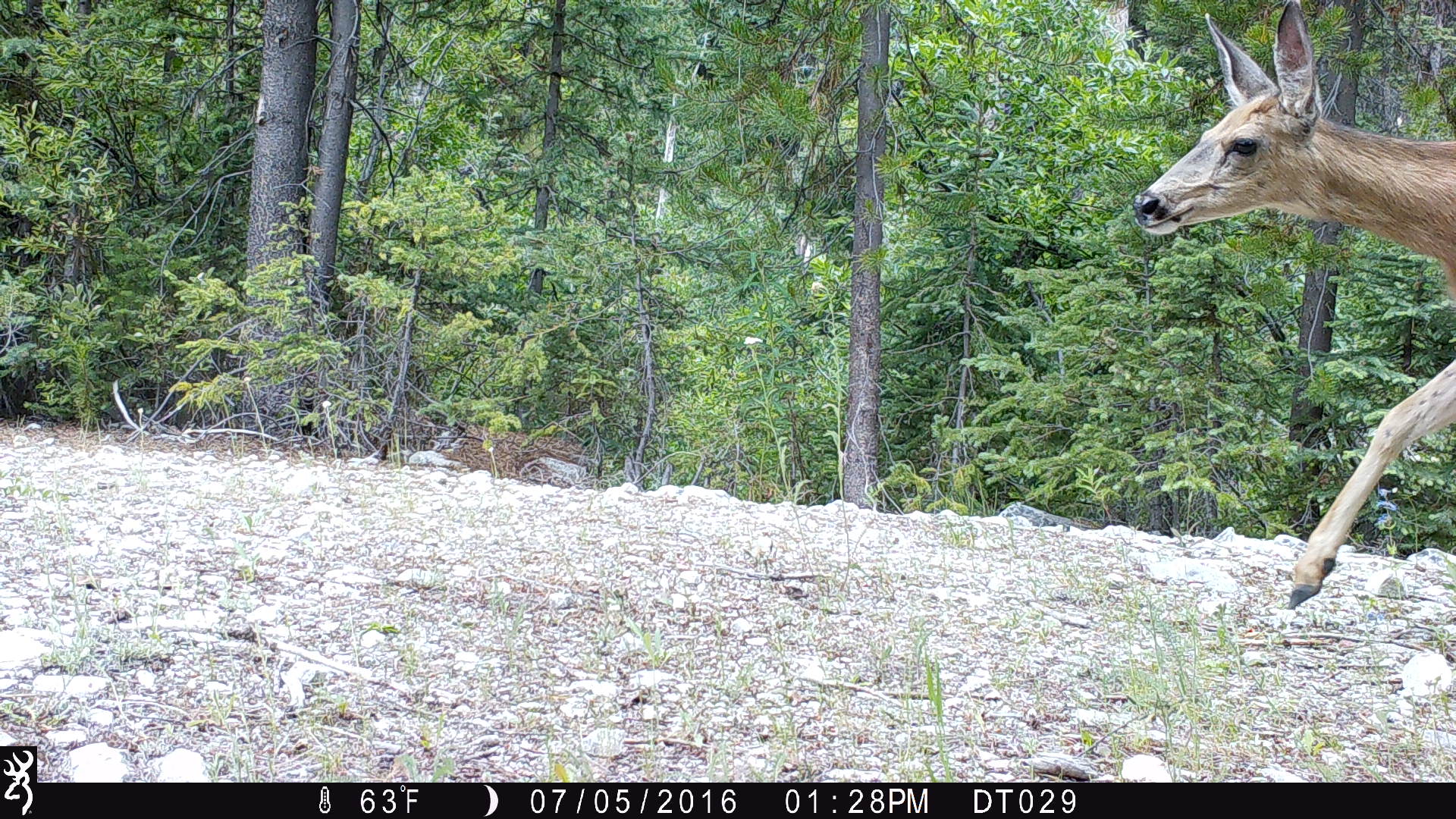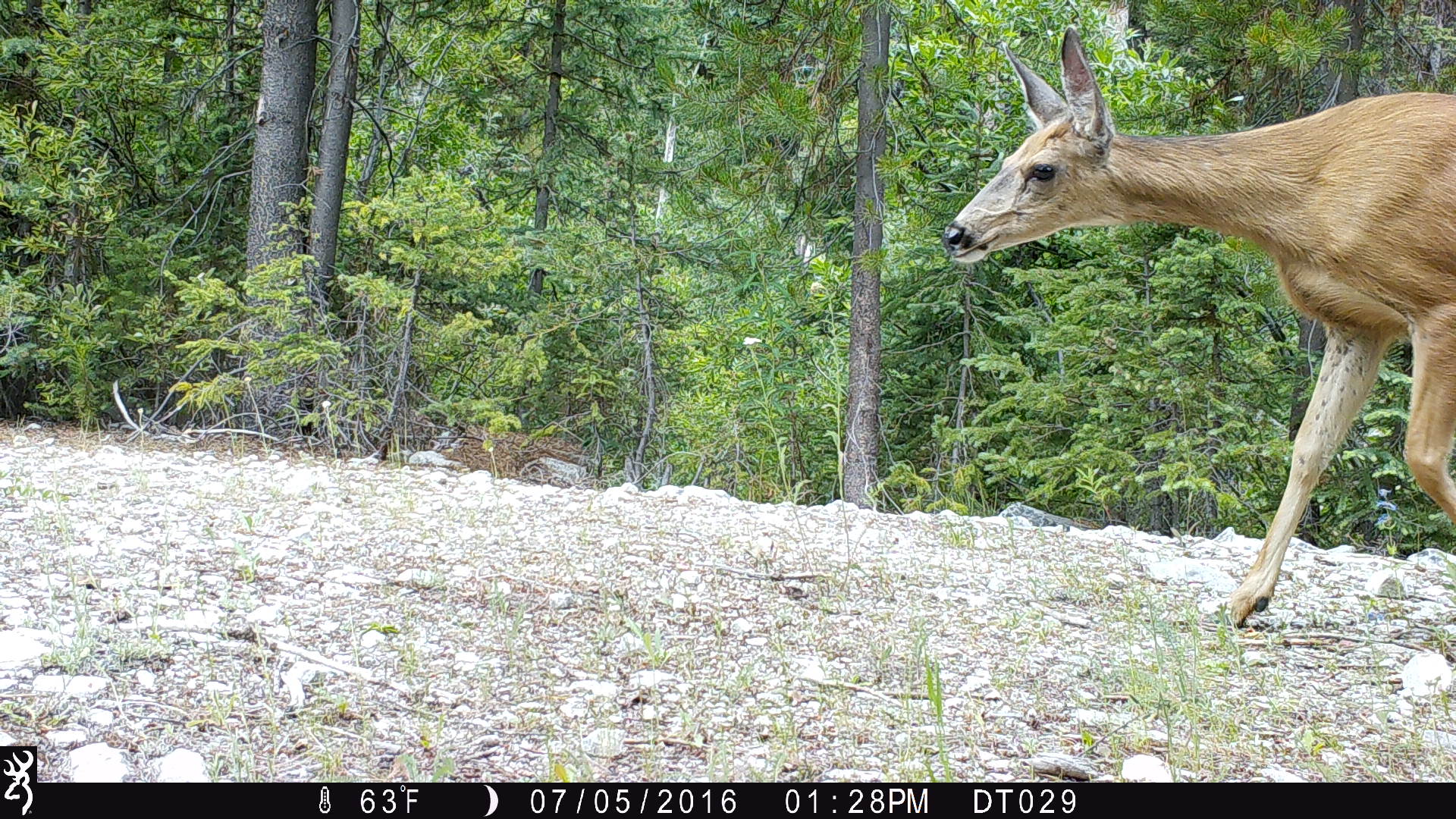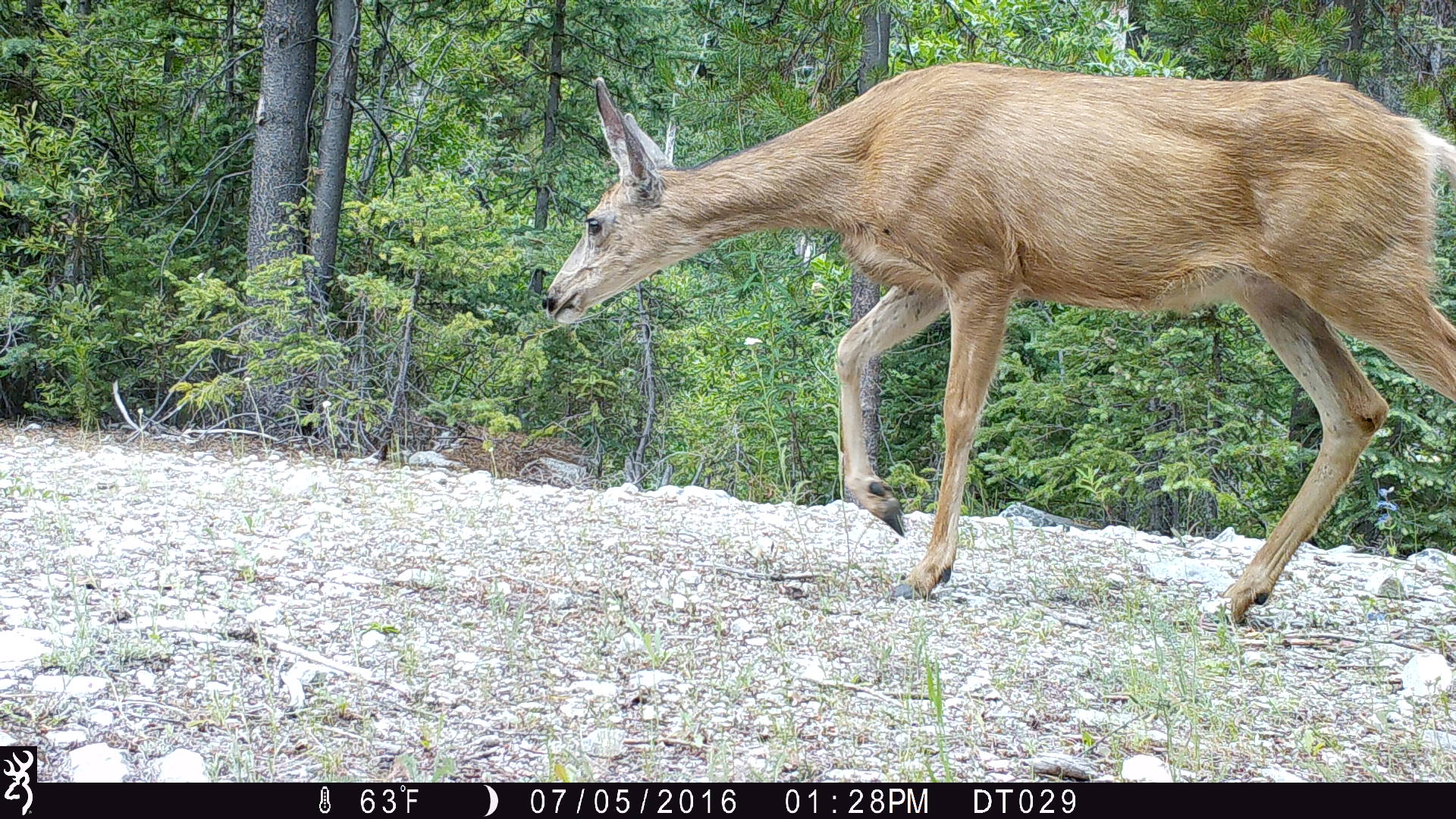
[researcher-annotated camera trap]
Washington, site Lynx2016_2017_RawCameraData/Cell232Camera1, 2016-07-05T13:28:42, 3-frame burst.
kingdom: Animalia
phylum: Chordata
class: Mammalia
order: Artiodactyla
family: Cervidae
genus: Odocoileus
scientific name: Odocoileus hemionus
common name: mule deer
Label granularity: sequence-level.